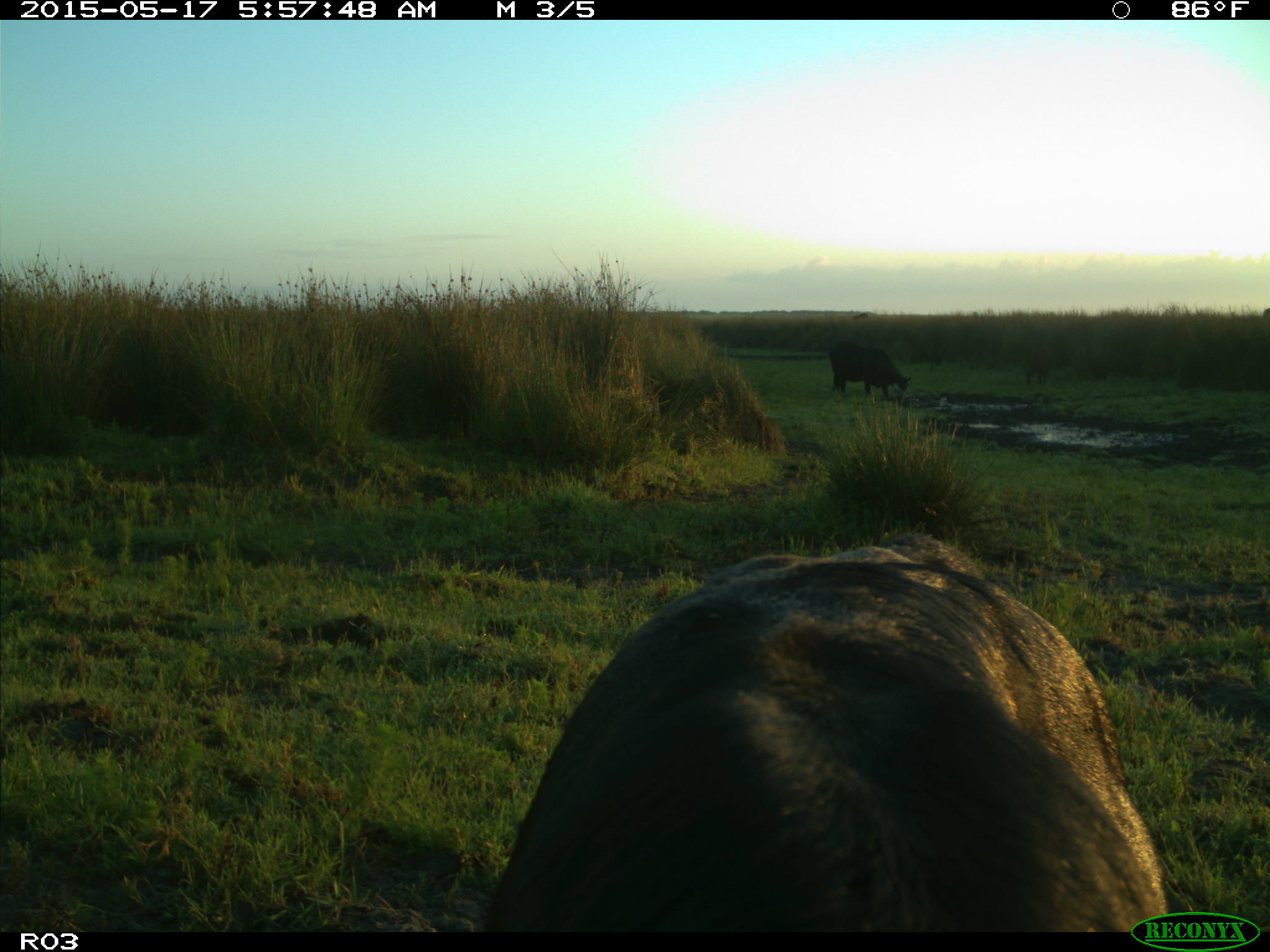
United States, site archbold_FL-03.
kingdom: Animalia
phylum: Chordata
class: Mammalia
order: Artiodactyla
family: Bovidae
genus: Bos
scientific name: Bos taurus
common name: domestic cow